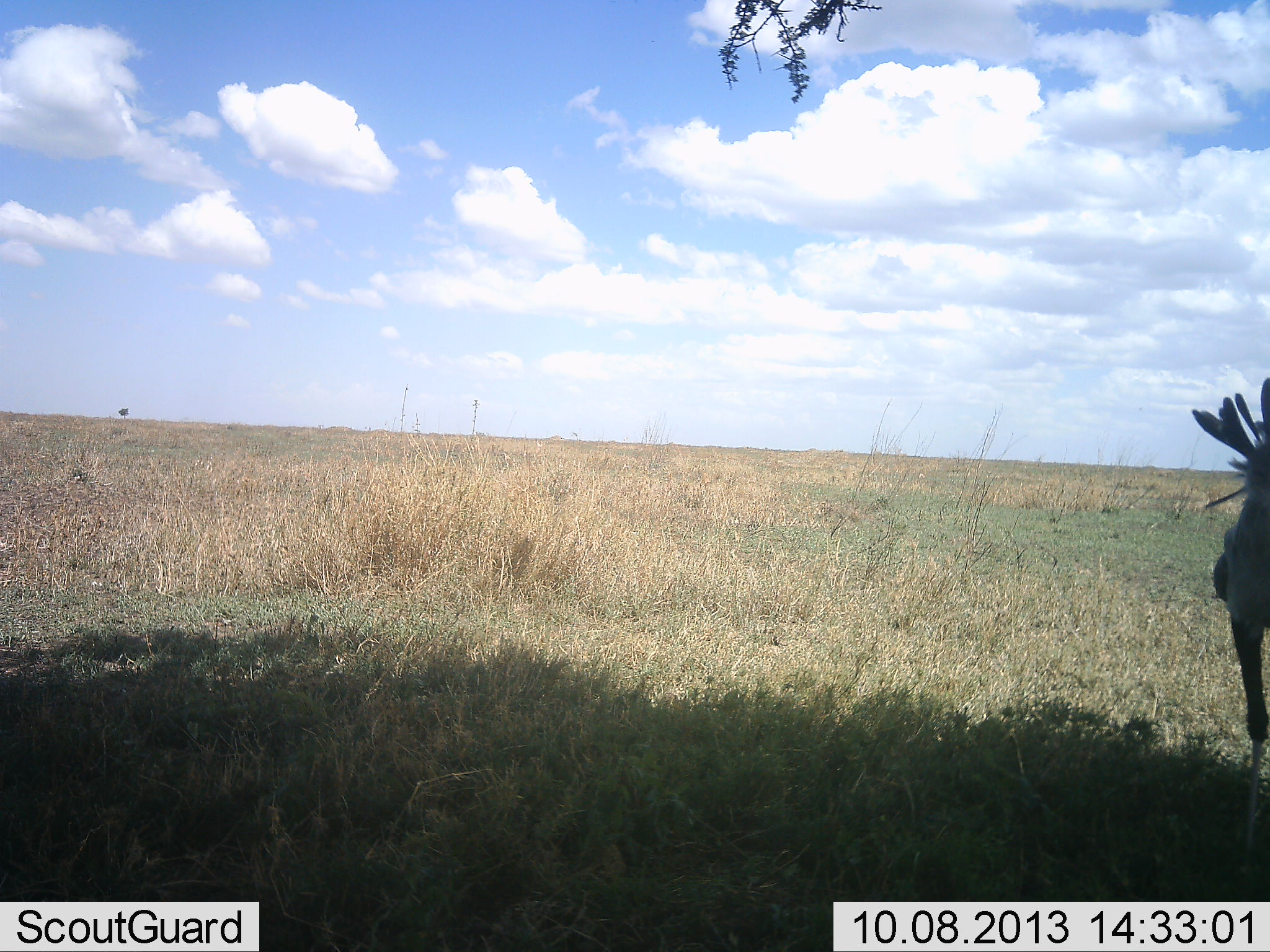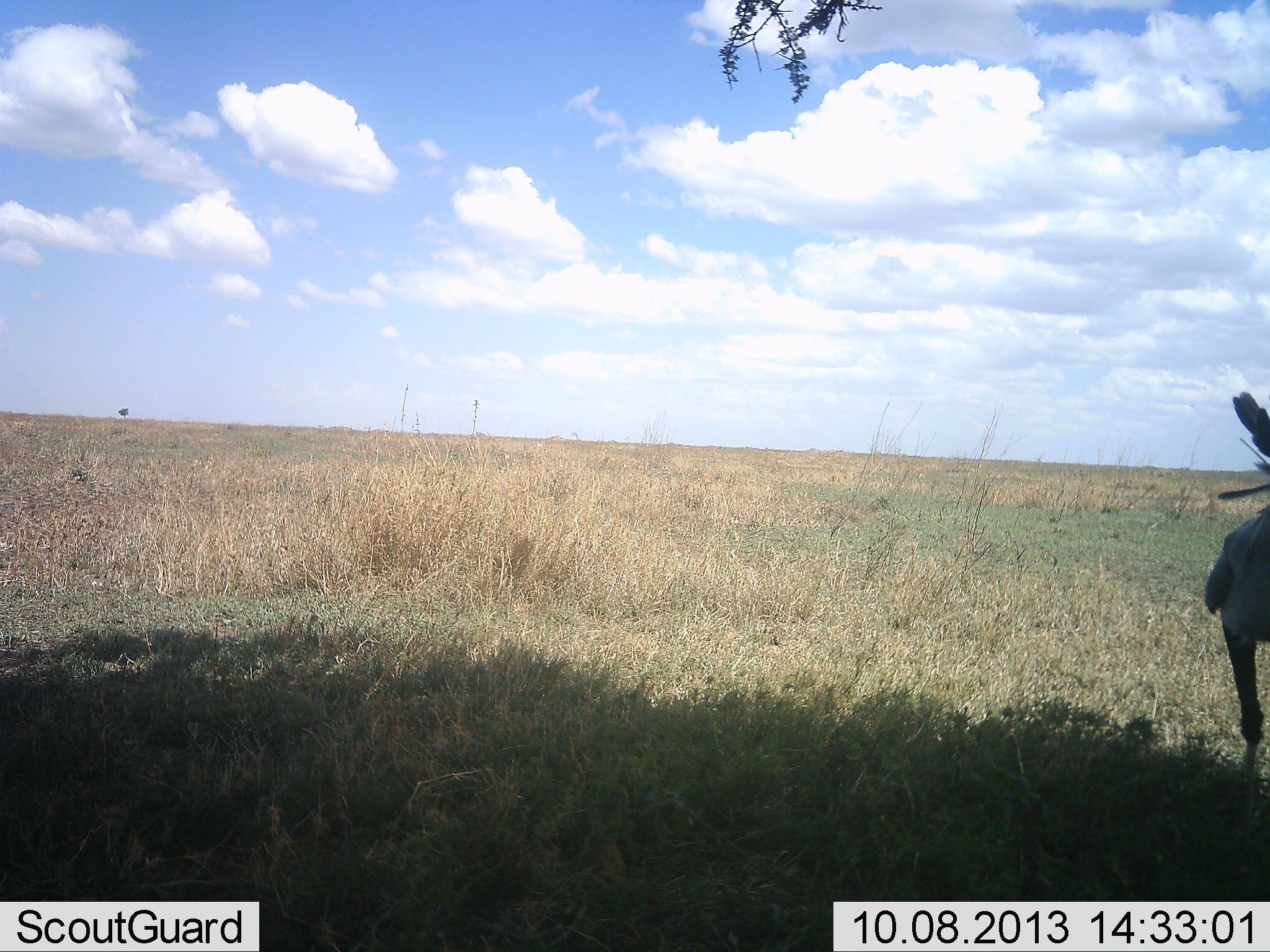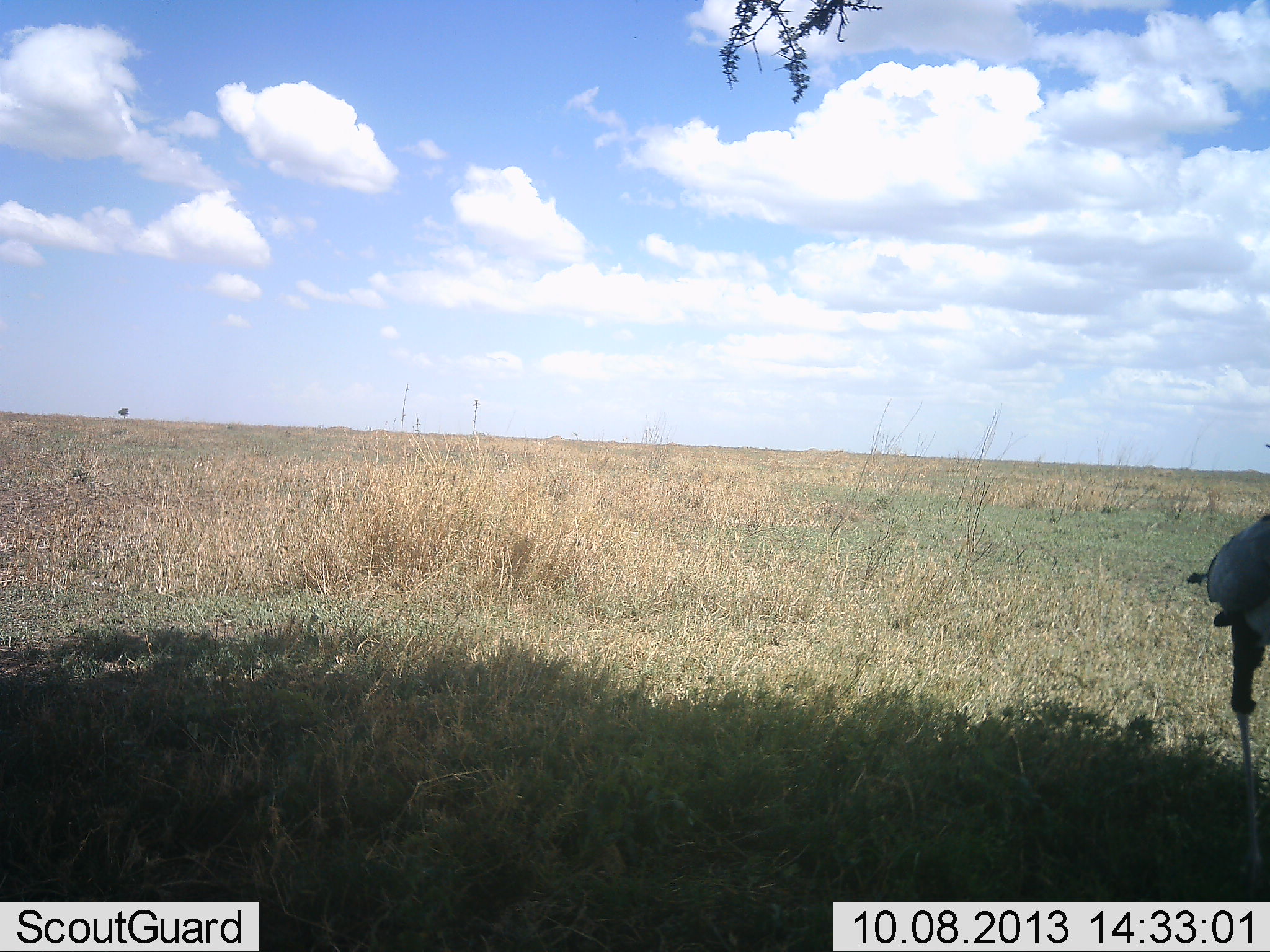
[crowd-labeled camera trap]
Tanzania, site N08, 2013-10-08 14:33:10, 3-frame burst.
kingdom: Animalia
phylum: Chordata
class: Aves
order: Accipitriformes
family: Sagittariidae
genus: Sagittarius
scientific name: Sagittarius serpentarius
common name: secretary bird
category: secretarybird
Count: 1.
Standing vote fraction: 60%.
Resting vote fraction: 0%.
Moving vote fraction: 40%.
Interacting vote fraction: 0%.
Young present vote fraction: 0%.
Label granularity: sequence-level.